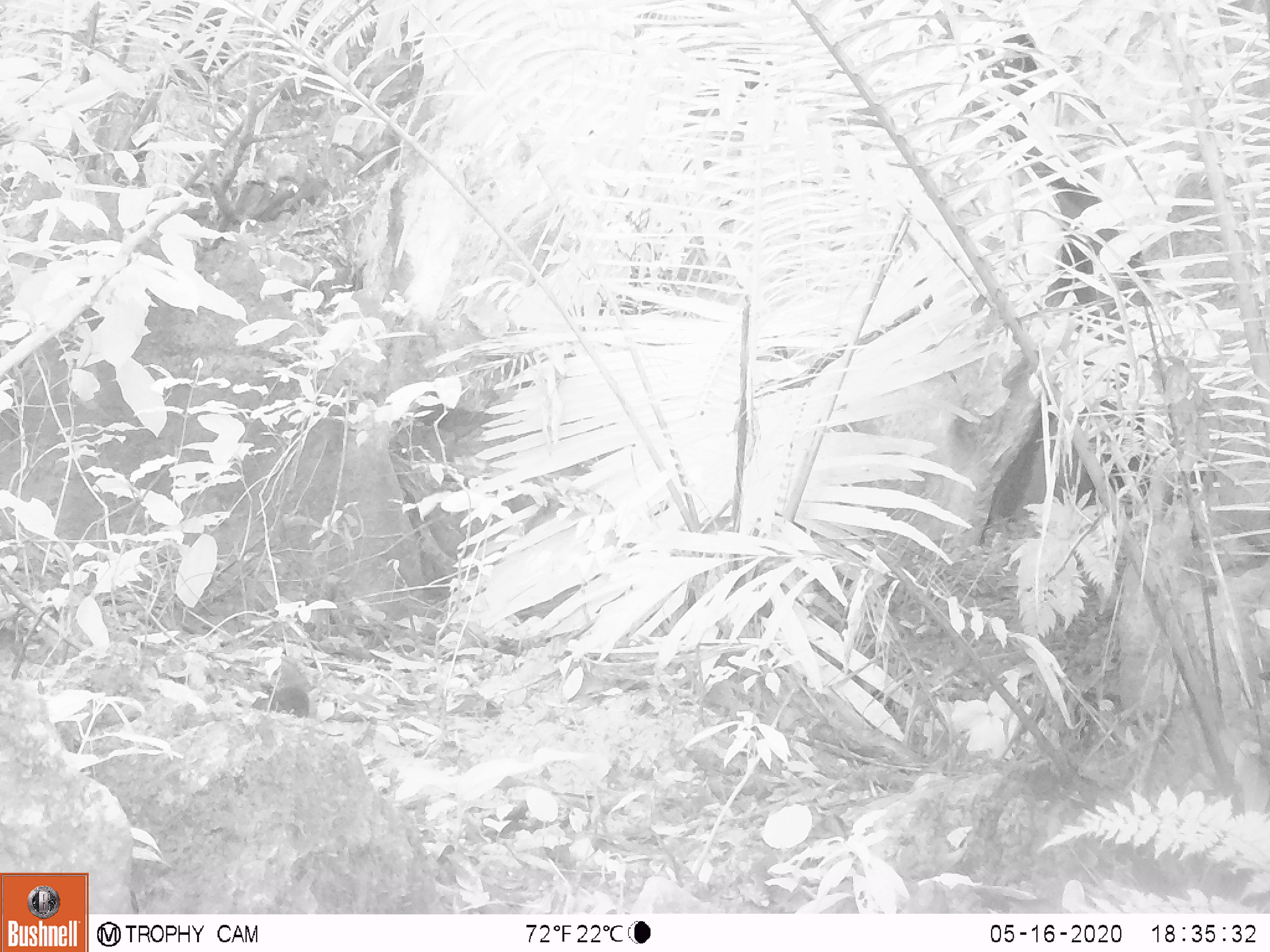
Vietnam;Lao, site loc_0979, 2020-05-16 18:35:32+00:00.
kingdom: Animalia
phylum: Chordata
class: Mammalia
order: Rodentia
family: Sciuridae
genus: Sciurus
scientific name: Sciurus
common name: squirrel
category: unidentified squirrel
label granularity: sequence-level